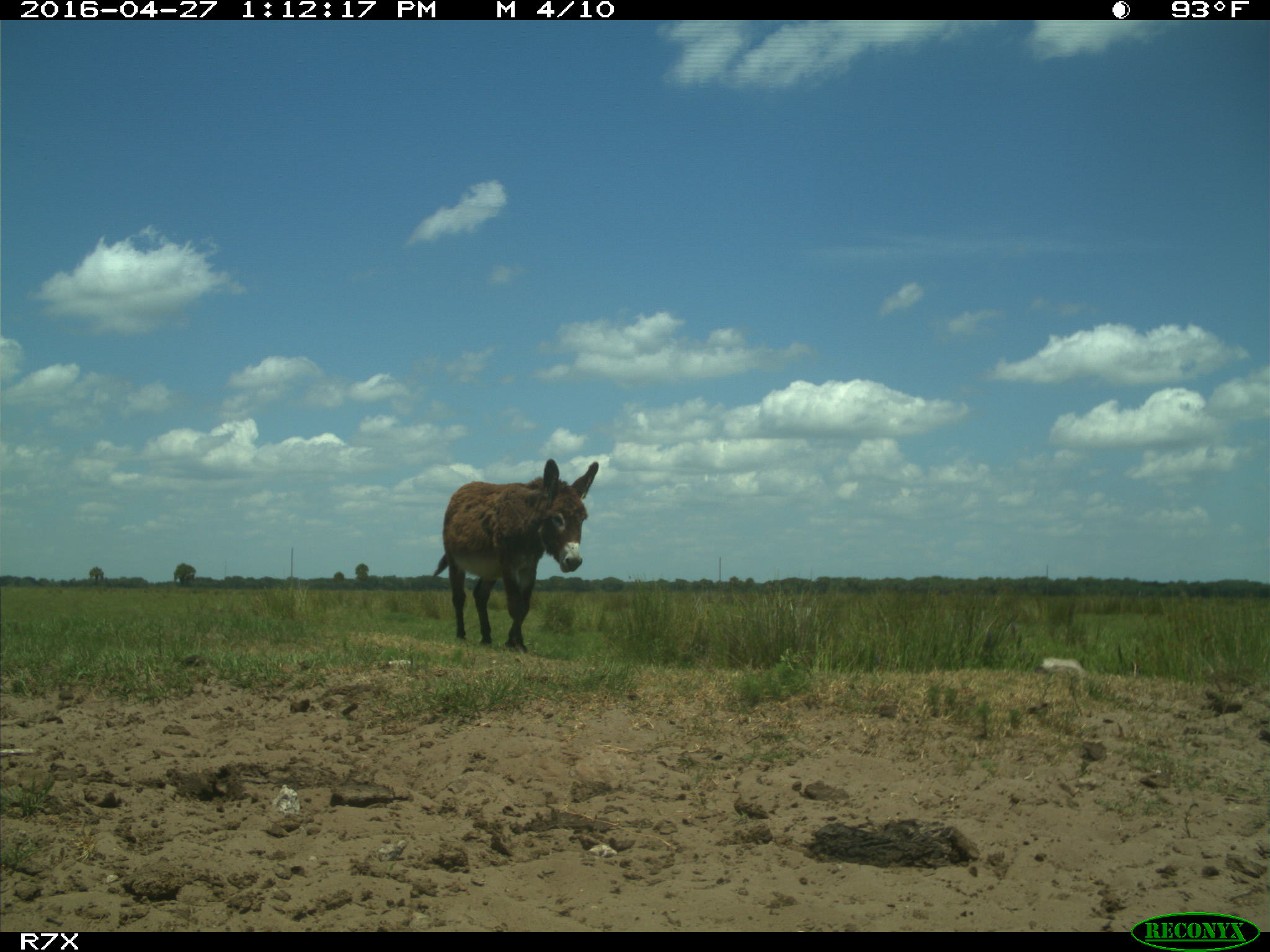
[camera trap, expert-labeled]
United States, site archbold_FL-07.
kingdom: Animalia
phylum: Chordata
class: Mammalia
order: Artiodactyla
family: Bovidae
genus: Bos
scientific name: Bos taurus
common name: domestic cow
Bos taurus (domestic cow).